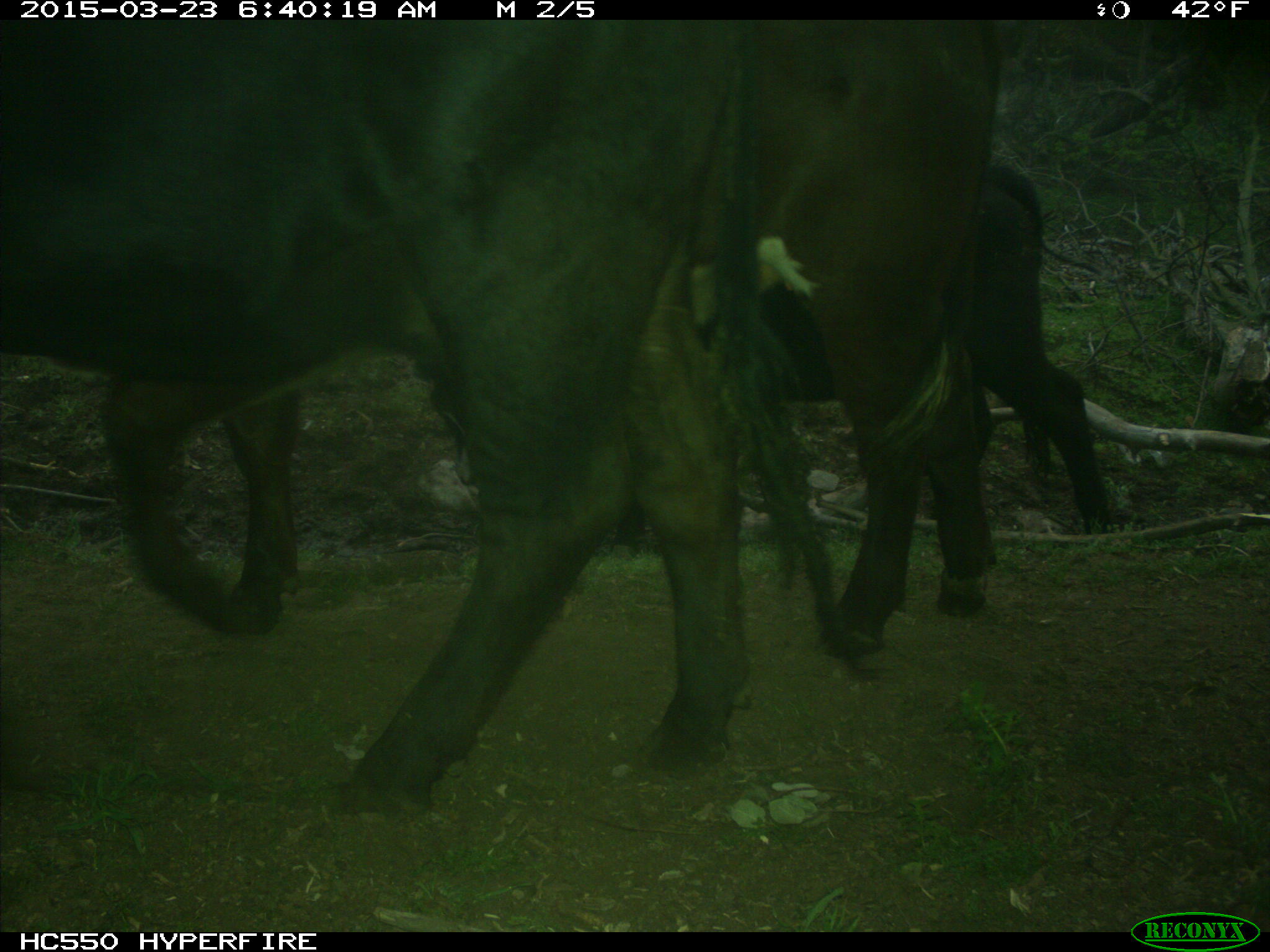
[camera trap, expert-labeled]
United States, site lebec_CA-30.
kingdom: Animalia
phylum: Chordata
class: Mammalia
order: Artiodactyla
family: Bovidae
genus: Bos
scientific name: Bos taurus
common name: domestic cow